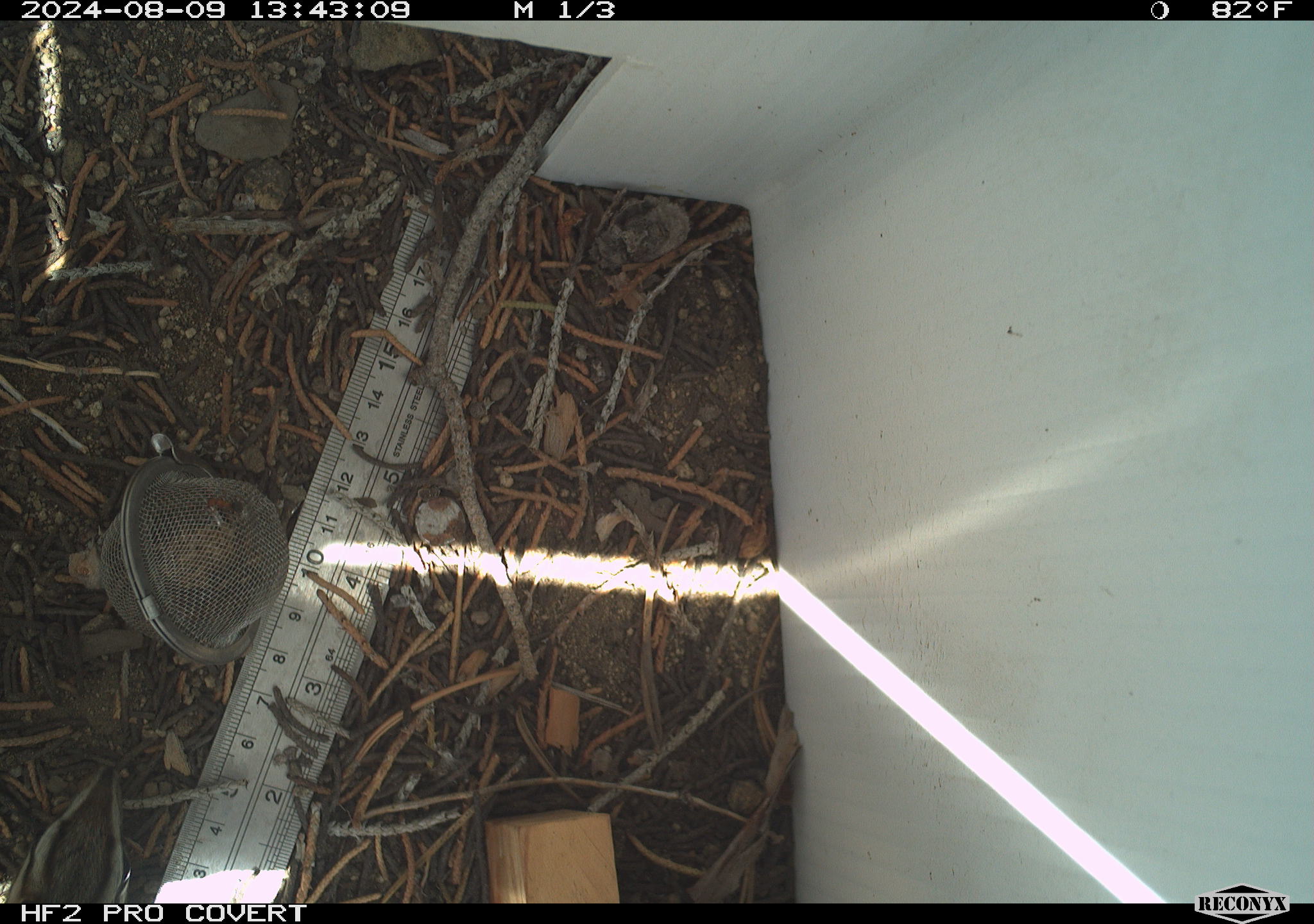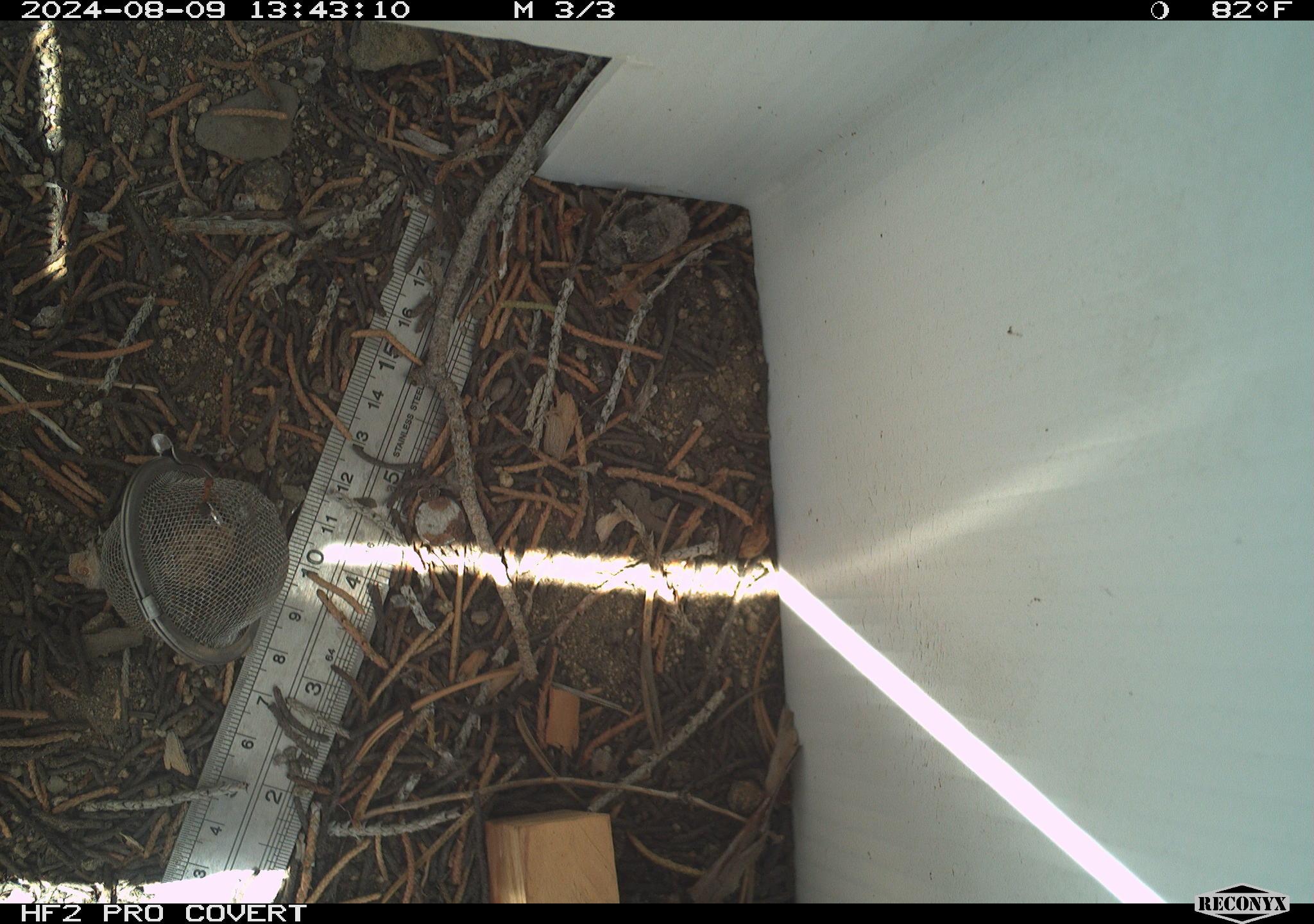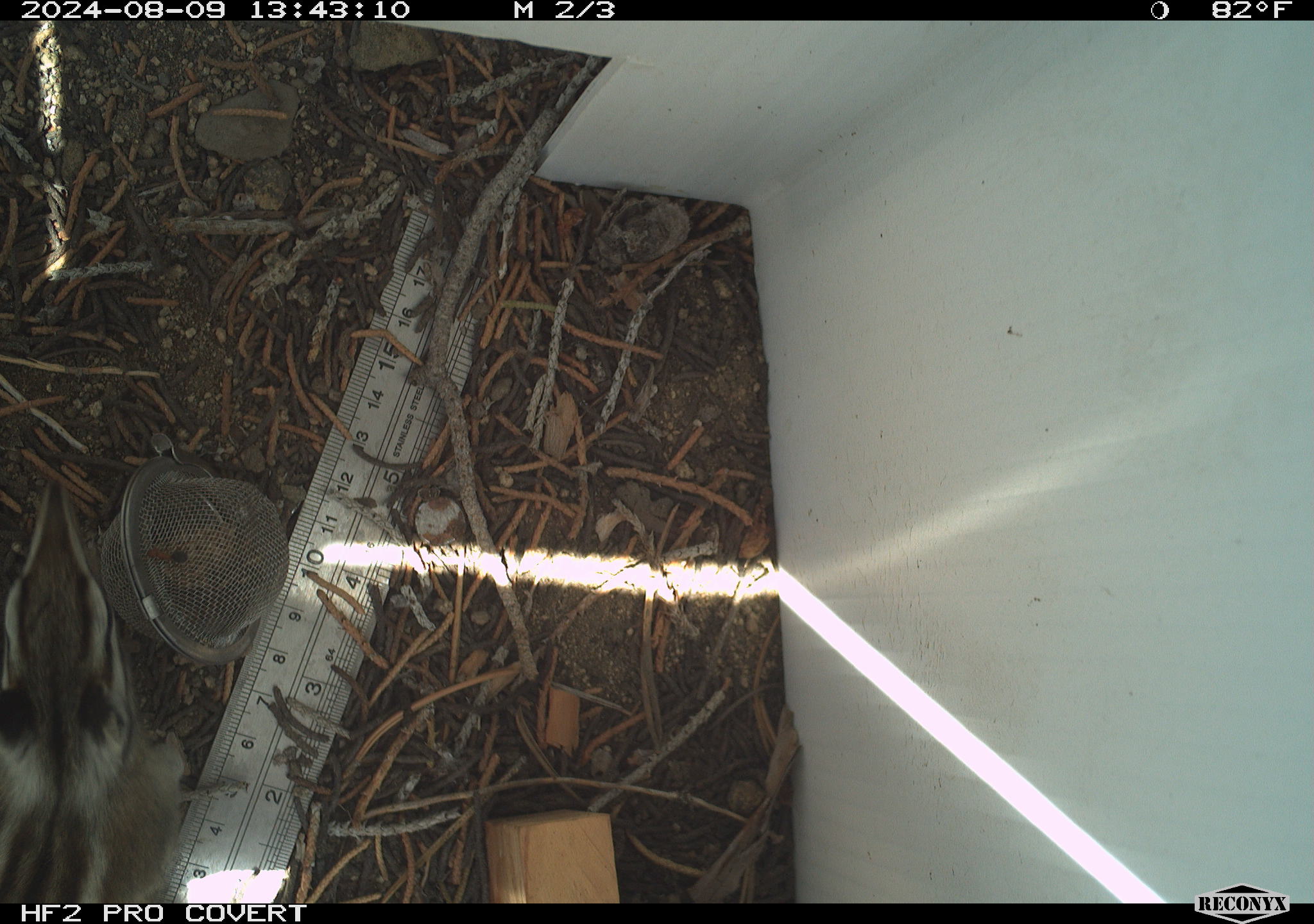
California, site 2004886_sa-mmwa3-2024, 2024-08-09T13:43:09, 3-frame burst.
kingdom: Animalia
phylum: Chordata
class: Mammalia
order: Rodentia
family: Sciuridae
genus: Neotamias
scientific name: Neotamias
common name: western chipmunks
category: neotamias species